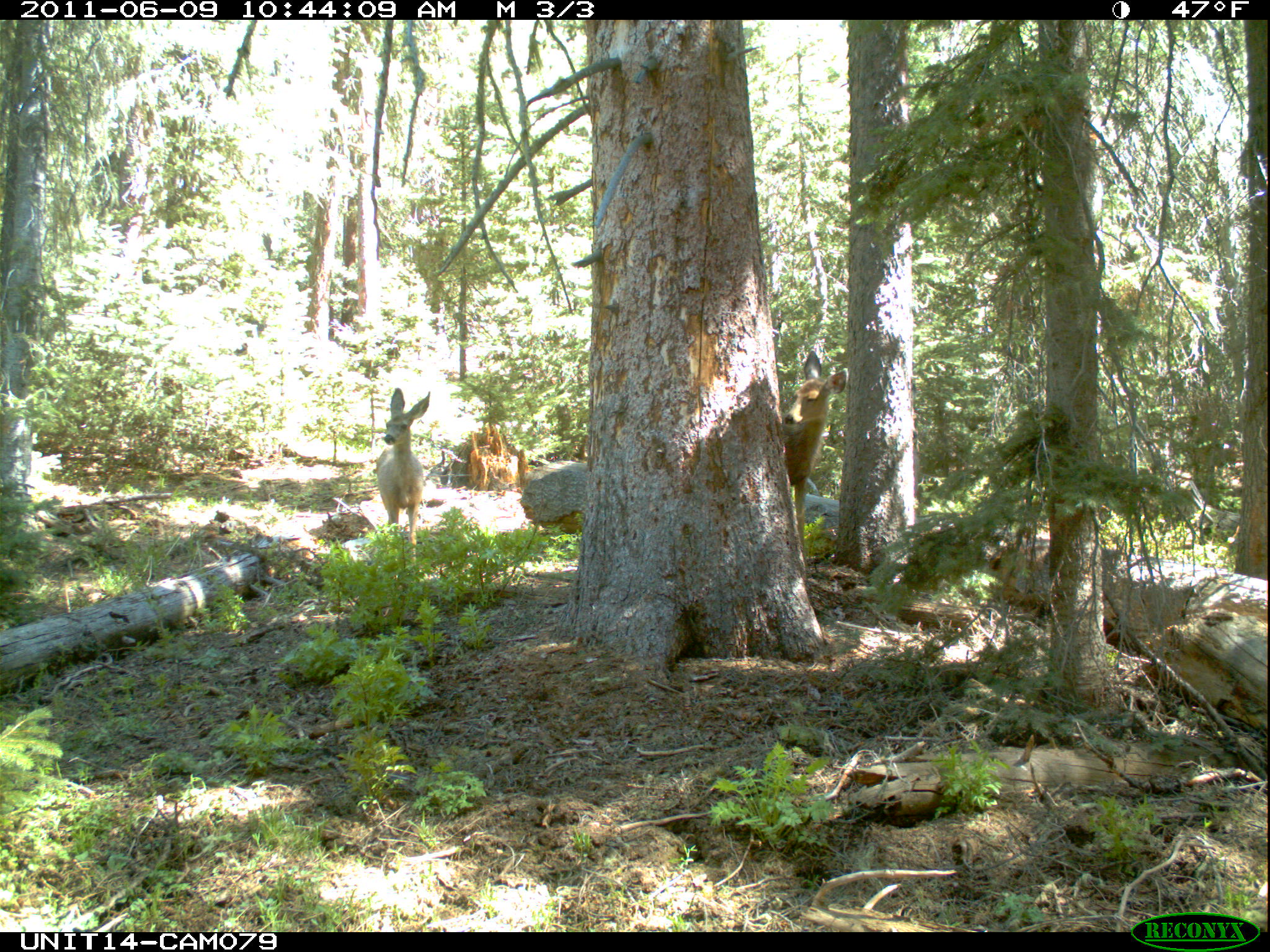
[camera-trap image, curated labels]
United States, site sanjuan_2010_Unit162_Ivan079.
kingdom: Animalia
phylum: Chordata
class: Mammalia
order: Artiodactyla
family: Cervidae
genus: Odocoileus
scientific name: Odocoileus hemionus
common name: mule deer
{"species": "Odocoileus hemionus (mule deer)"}